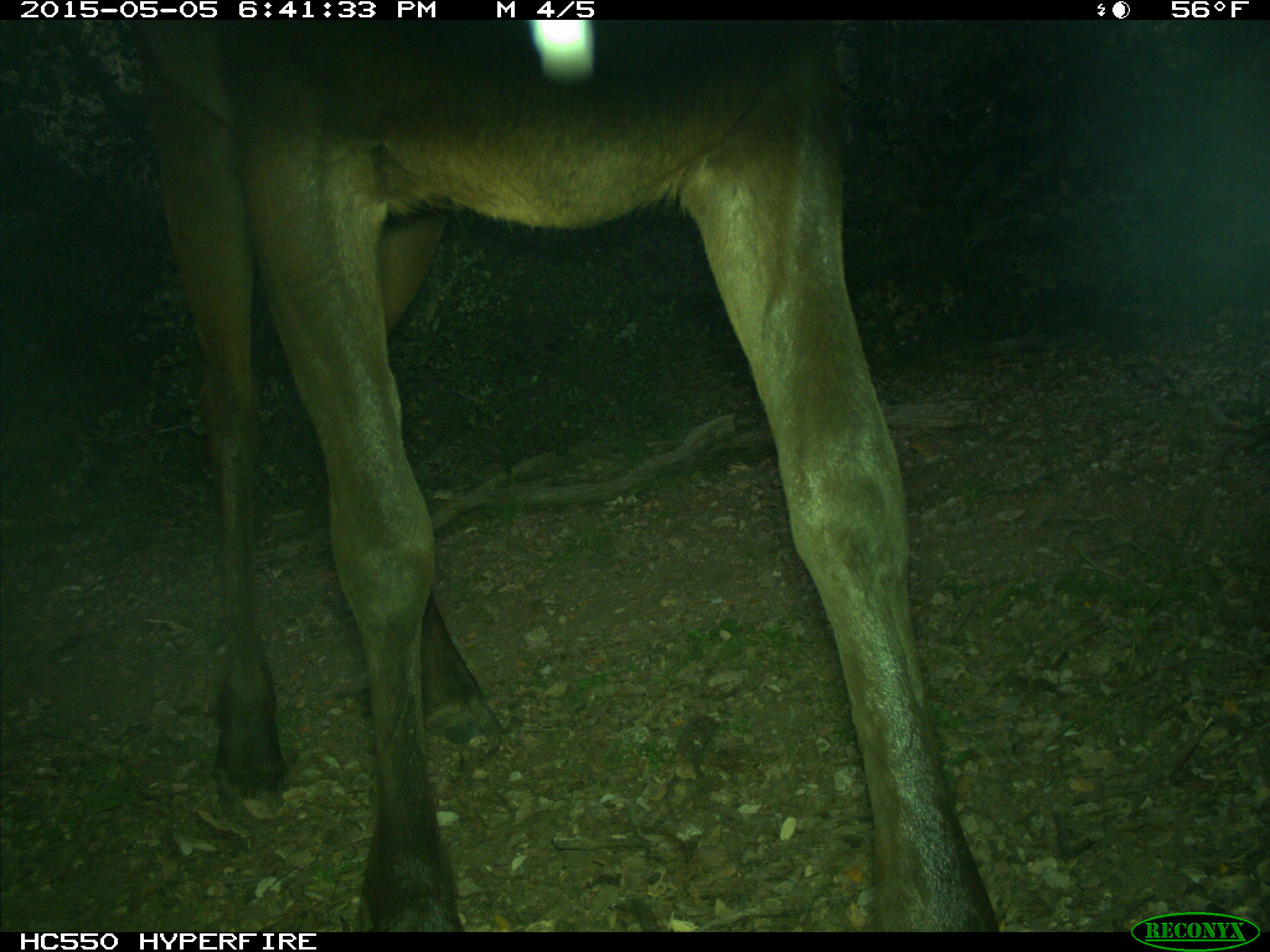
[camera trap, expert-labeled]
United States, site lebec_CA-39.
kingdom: Animalia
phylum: Chordata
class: Mammalia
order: Artiodactyla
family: Cervidae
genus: Cervus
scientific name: Cervus canadensis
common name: elk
Cervus canadensis (elk).